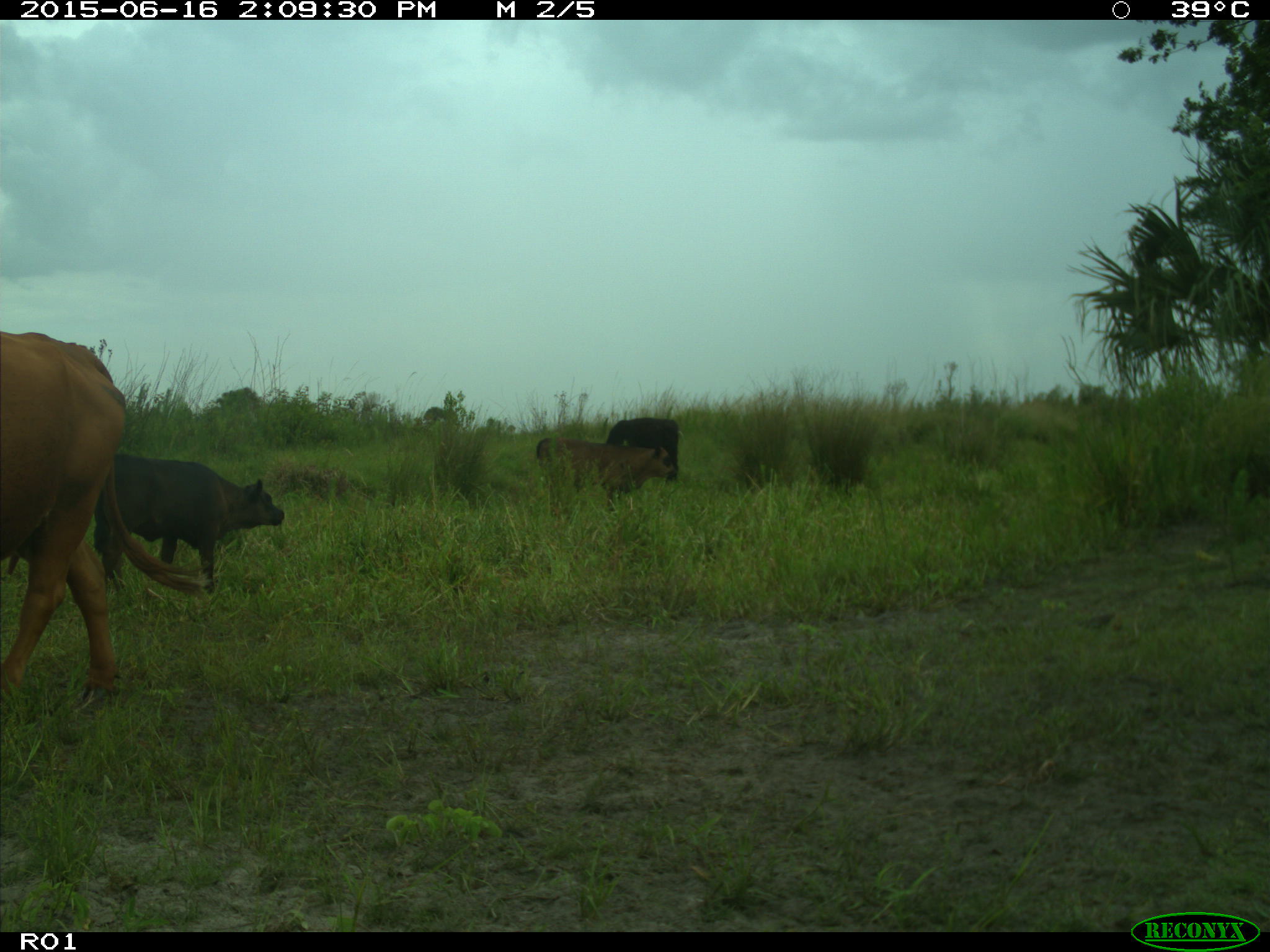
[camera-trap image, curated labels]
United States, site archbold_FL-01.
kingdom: Animalia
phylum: Chordata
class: Mammalia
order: Artiodactyla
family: Bovidae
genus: Bos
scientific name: Bos taurus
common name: domestic cow